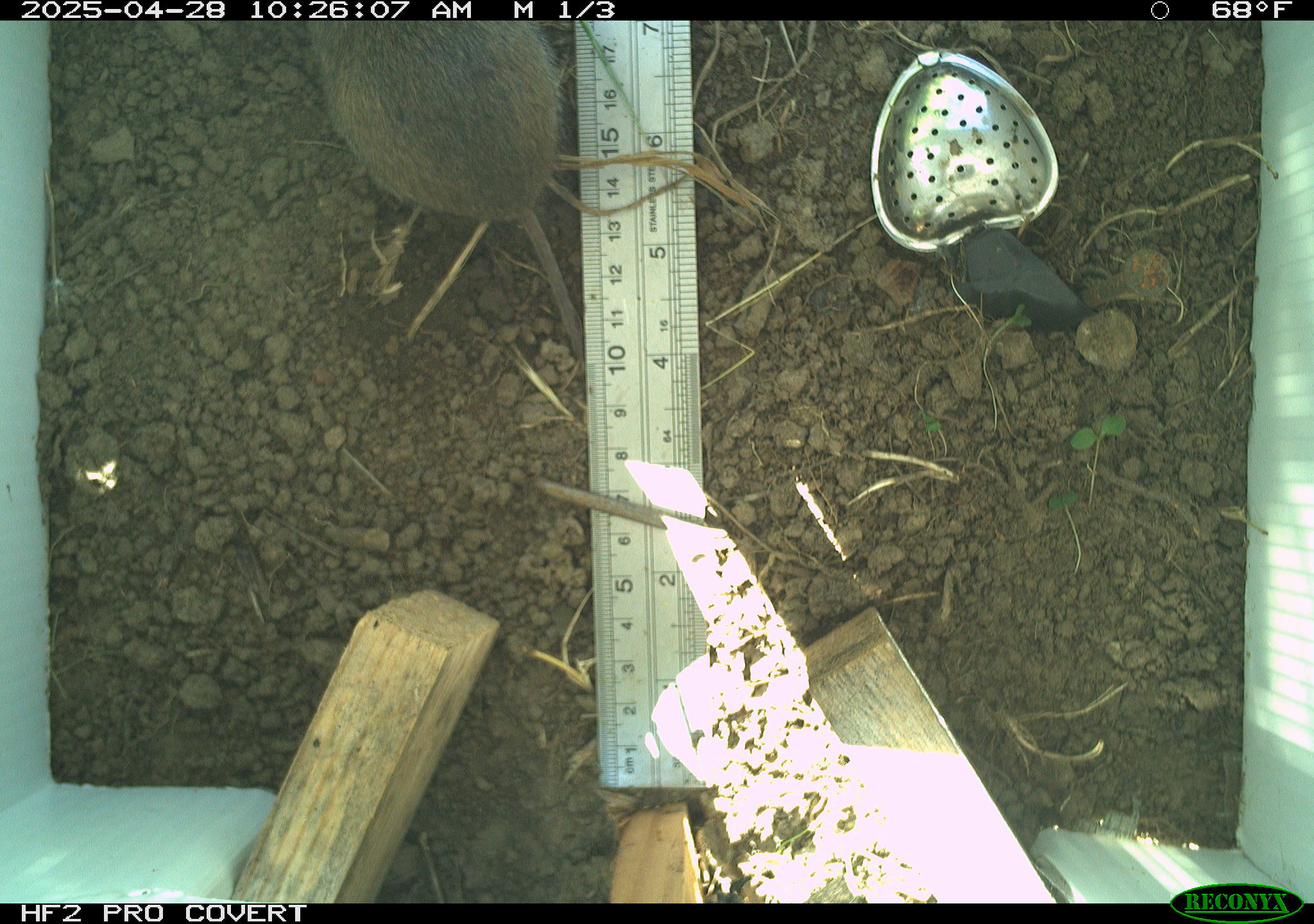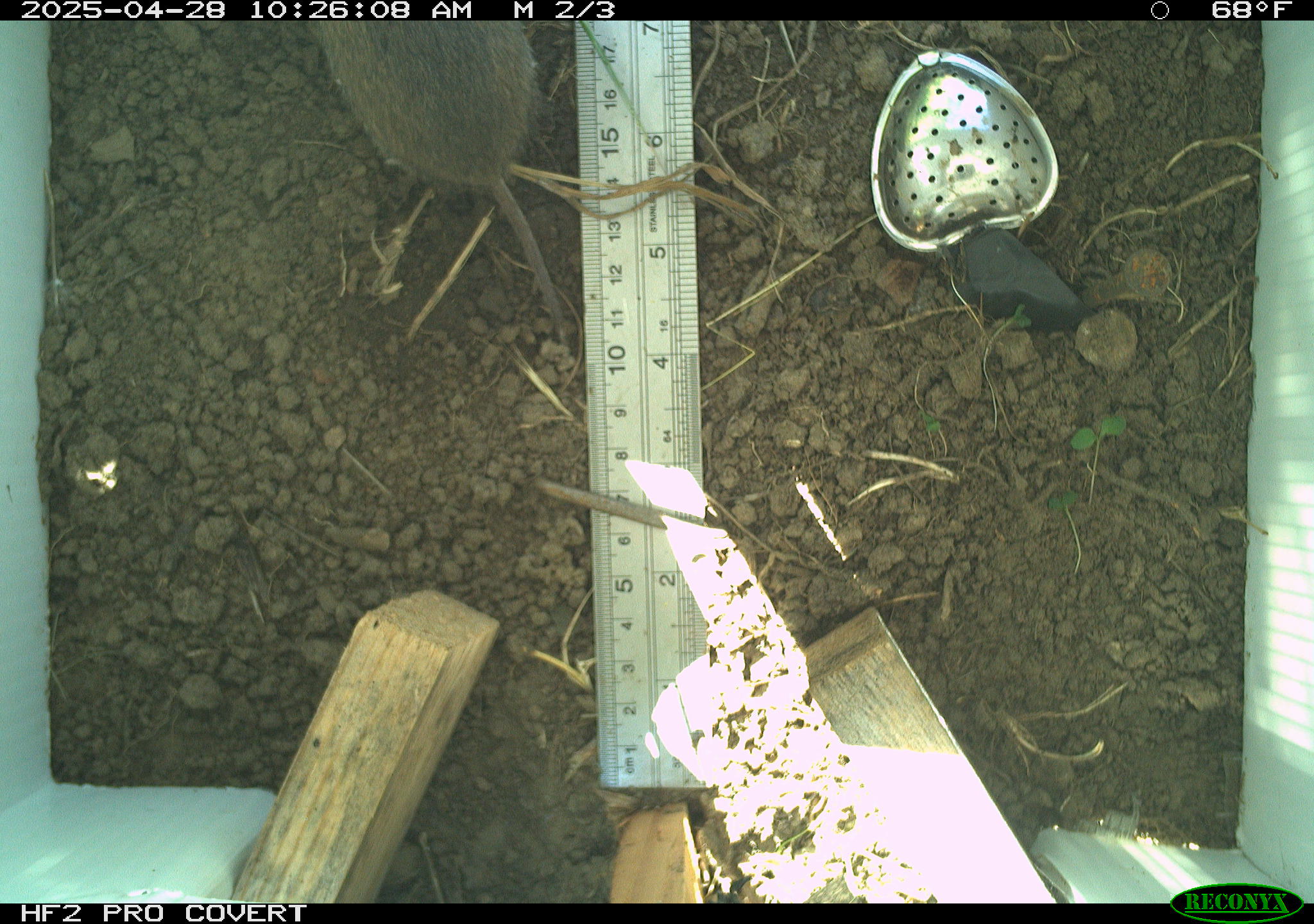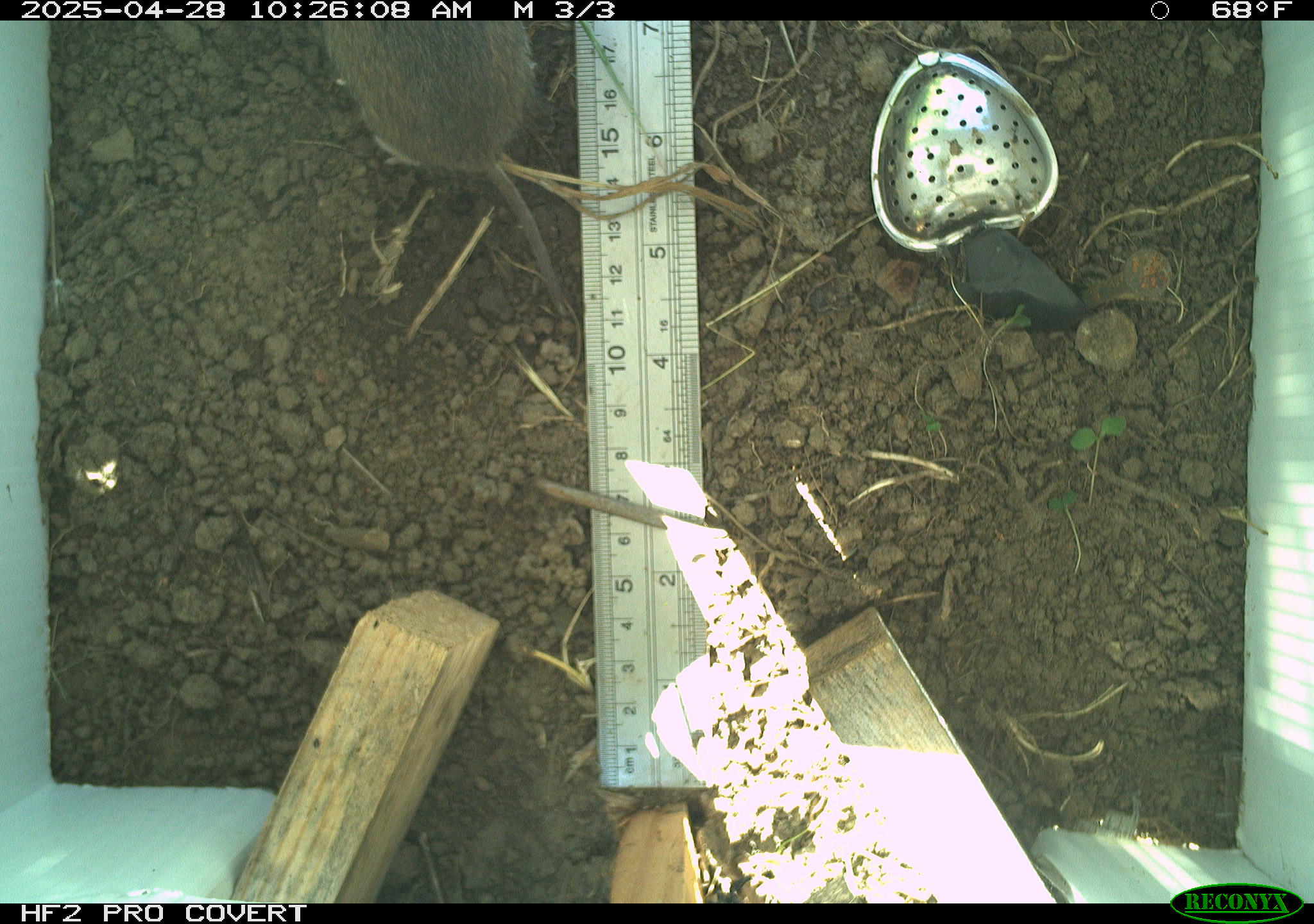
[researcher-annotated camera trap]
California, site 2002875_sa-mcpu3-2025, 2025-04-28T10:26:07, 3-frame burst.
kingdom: Animalia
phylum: Chordata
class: Mammalia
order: Rodentia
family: Cricetidae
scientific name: Arvicolinae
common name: voles, lemmings, and muskrats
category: arvicolinae subfamily